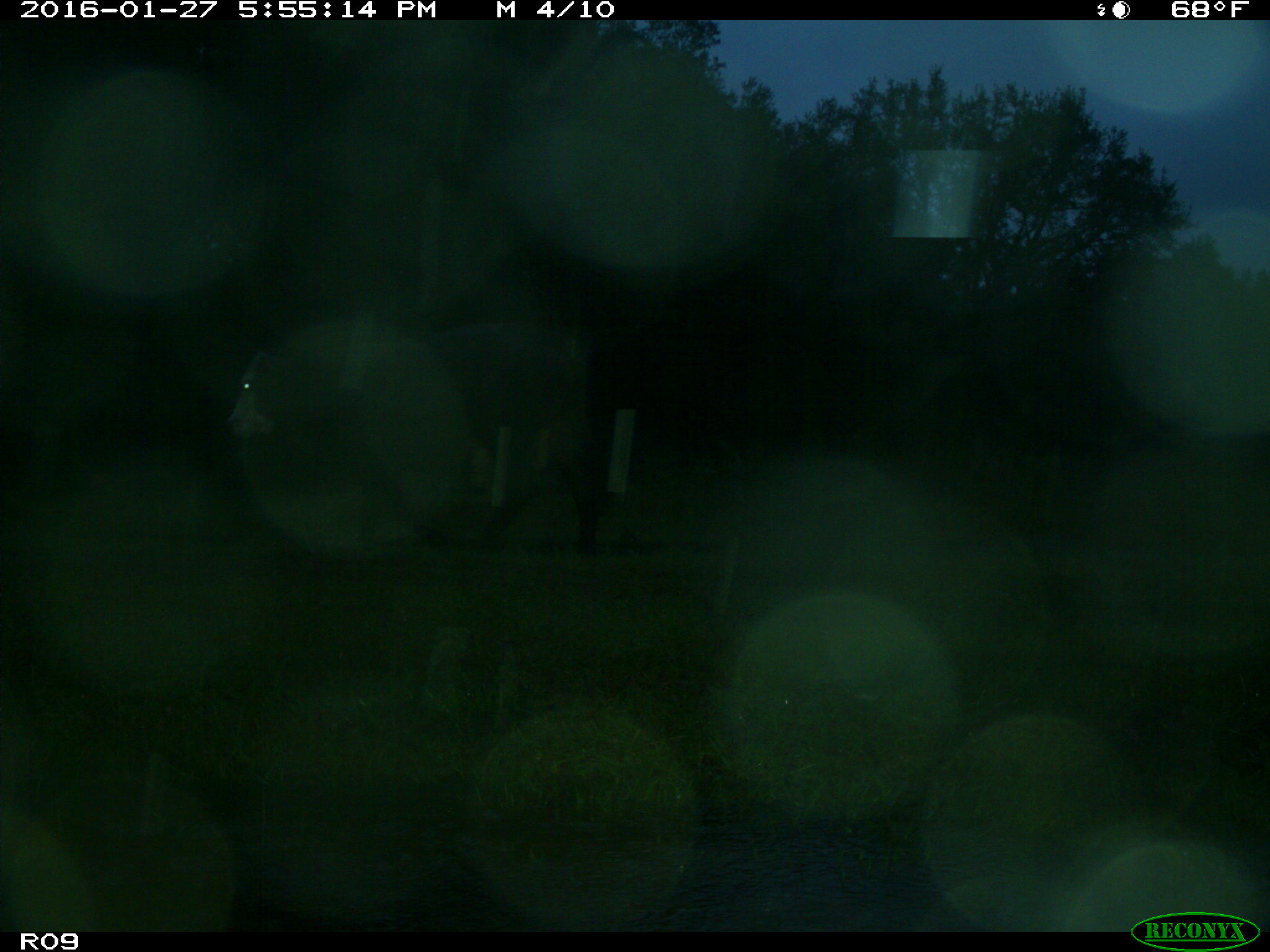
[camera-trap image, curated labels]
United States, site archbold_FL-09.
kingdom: Animalia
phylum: Chordata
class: Mammalia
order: Artiodactyla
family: Bovidae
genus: Bos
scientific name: Bos taurus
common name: domestic cow